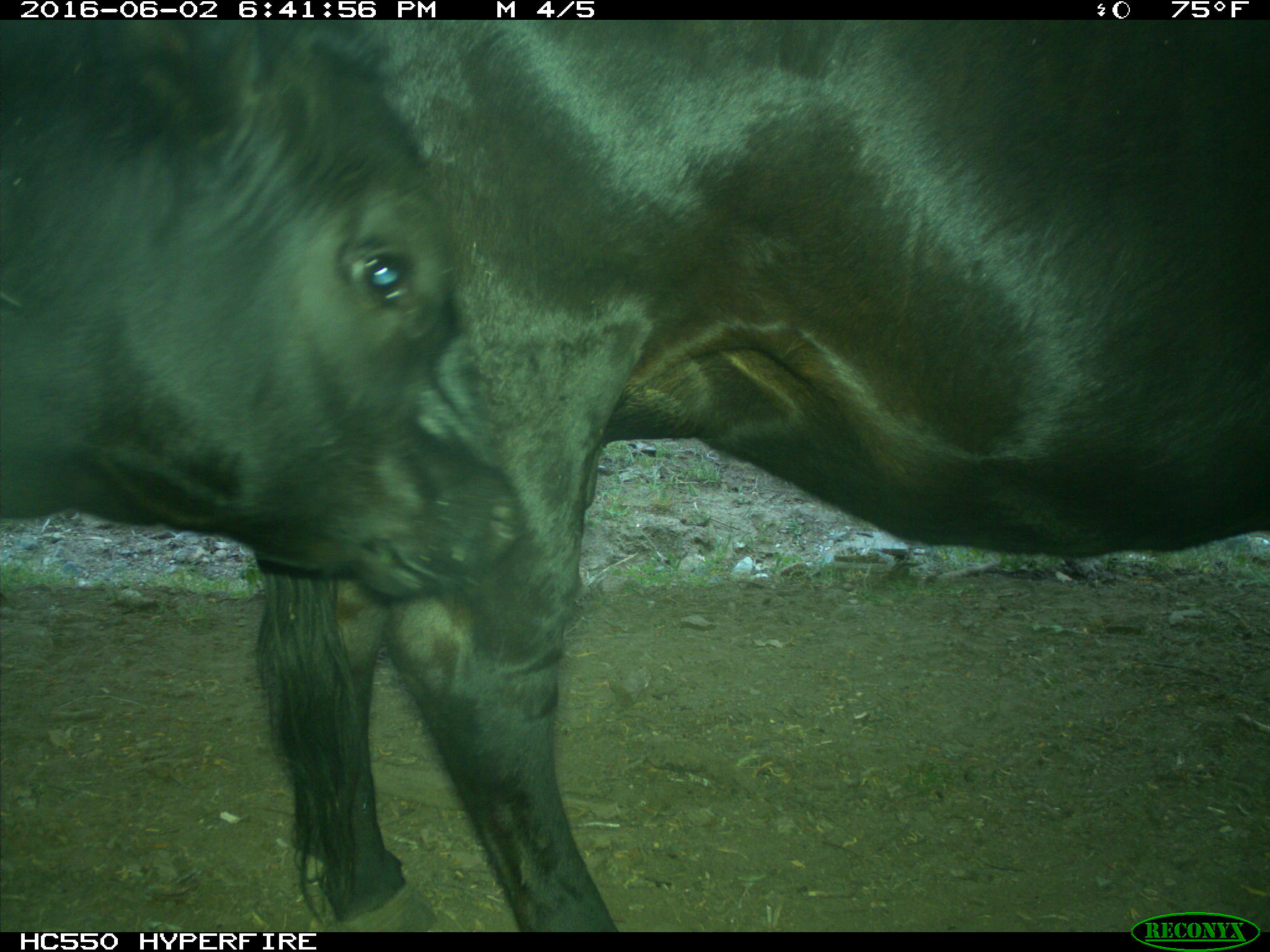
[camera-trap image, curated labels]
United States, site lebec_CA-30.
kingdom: Animalia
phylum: Chordata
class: Mammalia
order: Artiodactyla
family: Bovidae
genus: Bos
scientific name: Bos taurus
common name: domestic cow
Bos taurus (domestic cow).